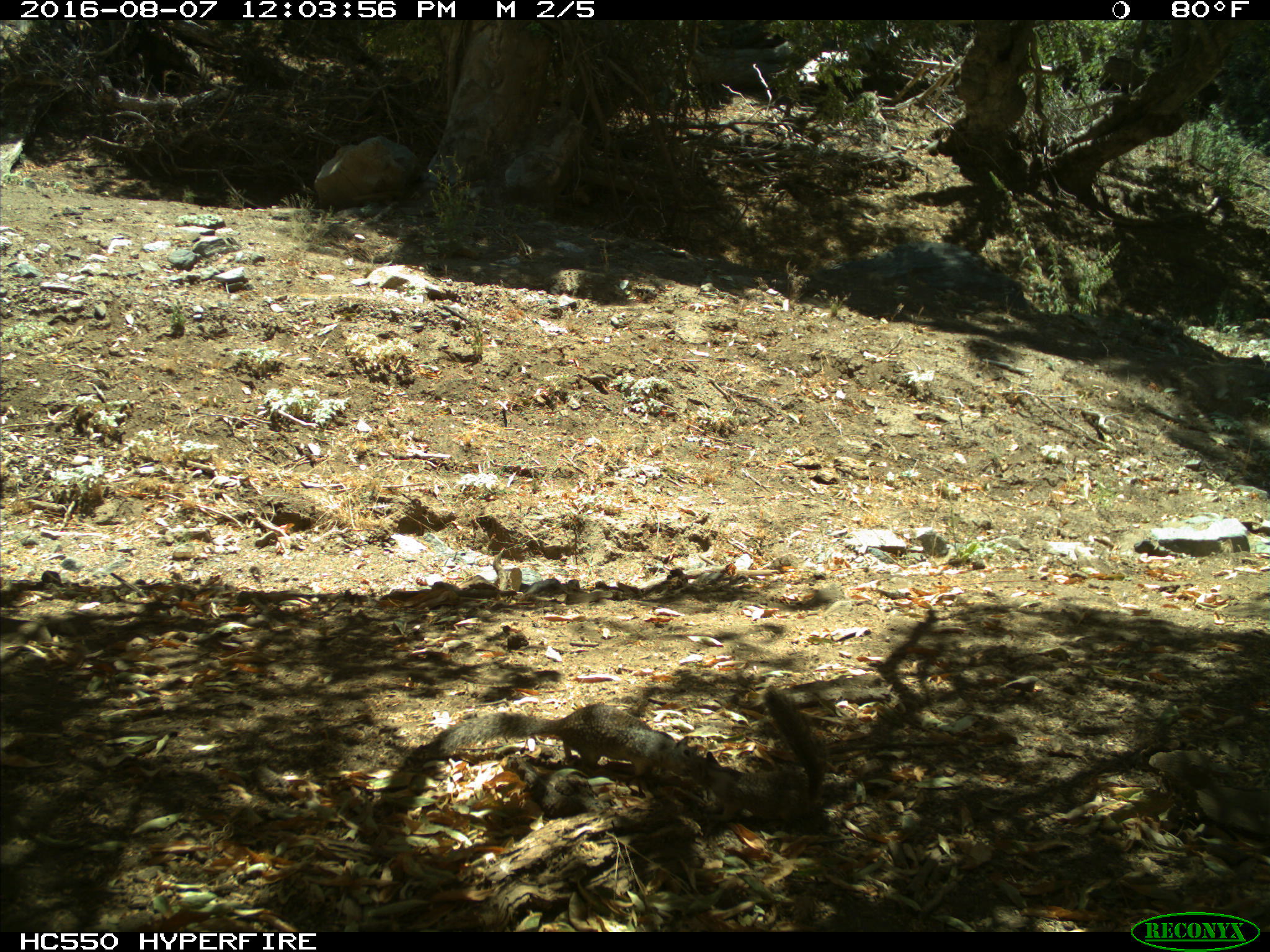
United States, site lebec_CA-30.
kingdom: Animalia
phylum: Chordata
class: Mammalia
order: Rodentia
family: Sciuridae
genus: Otospermophilus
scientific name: Otospermophilus beecheyi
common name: california ground squirrel